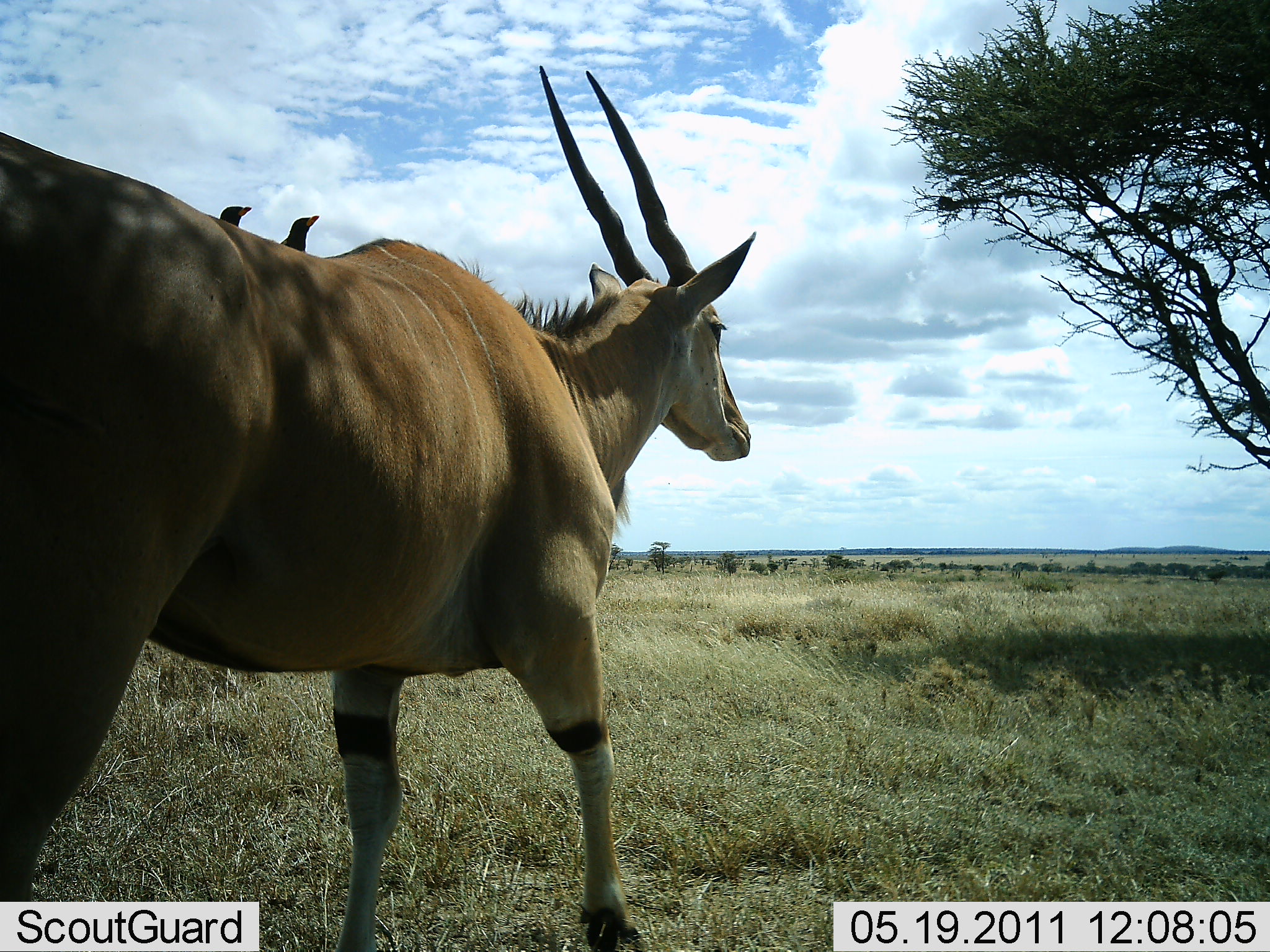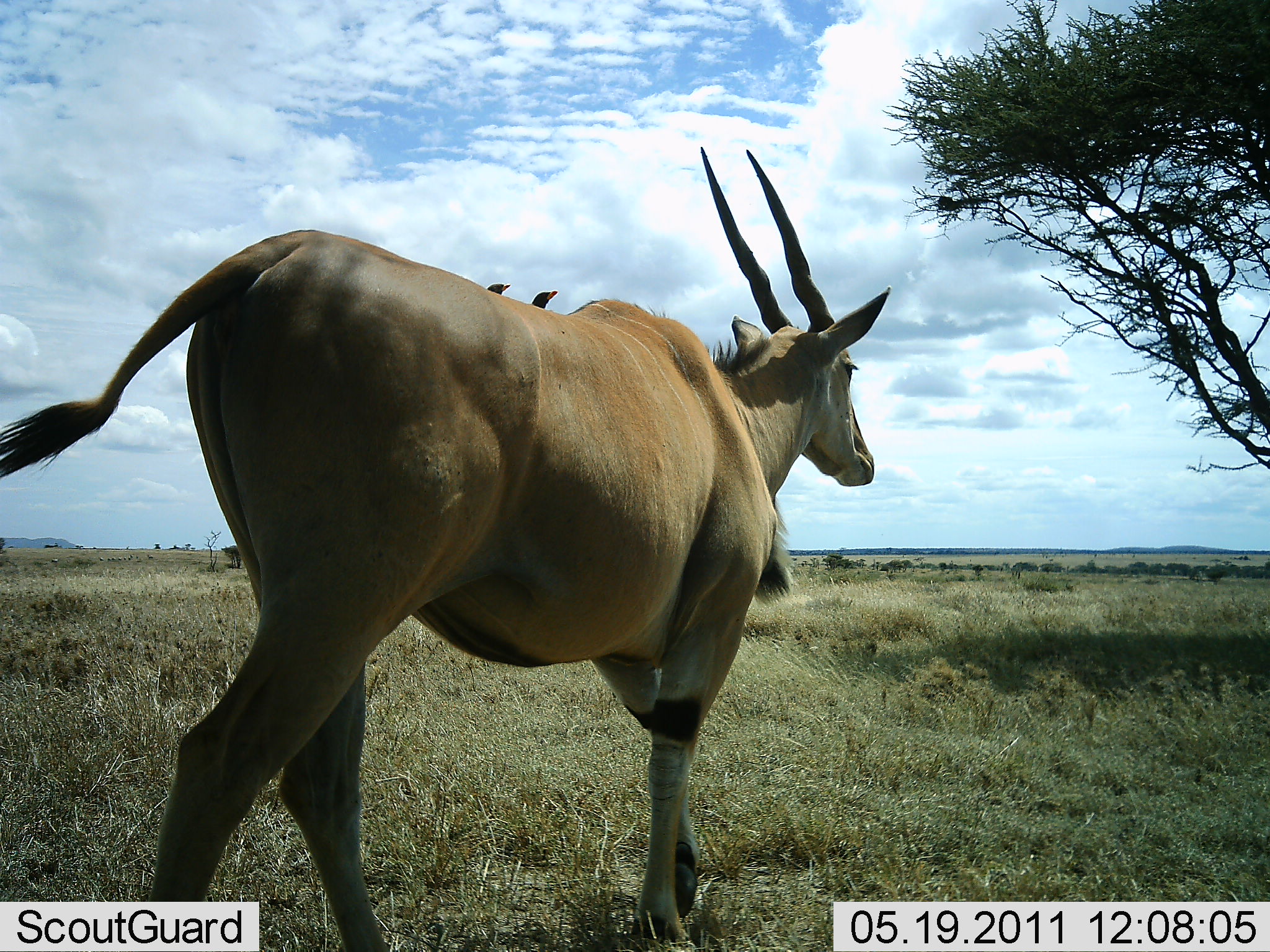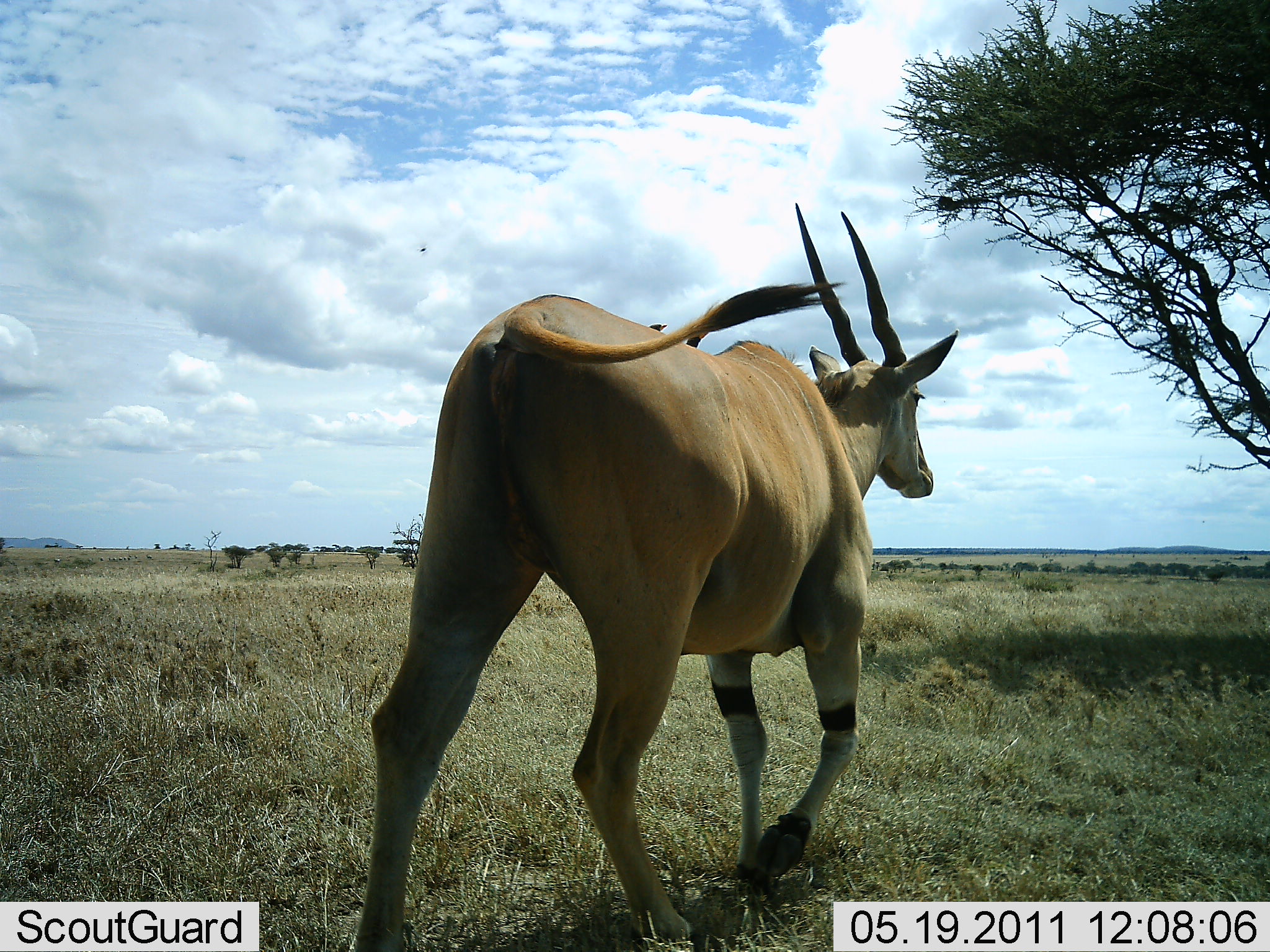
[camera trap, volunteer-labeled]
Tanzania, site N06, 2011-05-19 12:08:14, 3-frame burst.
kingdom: Animalia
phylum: Chordata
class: Mammalia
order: Artiodactyla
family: Bovidae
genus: Tragelaphus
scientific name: Tragelaphus oryx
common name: eland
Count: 1.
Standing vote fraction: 11%.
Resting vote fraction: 0%.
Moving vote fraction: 89%.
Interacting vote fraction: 0%.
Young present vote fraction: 0%.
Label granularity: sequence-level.